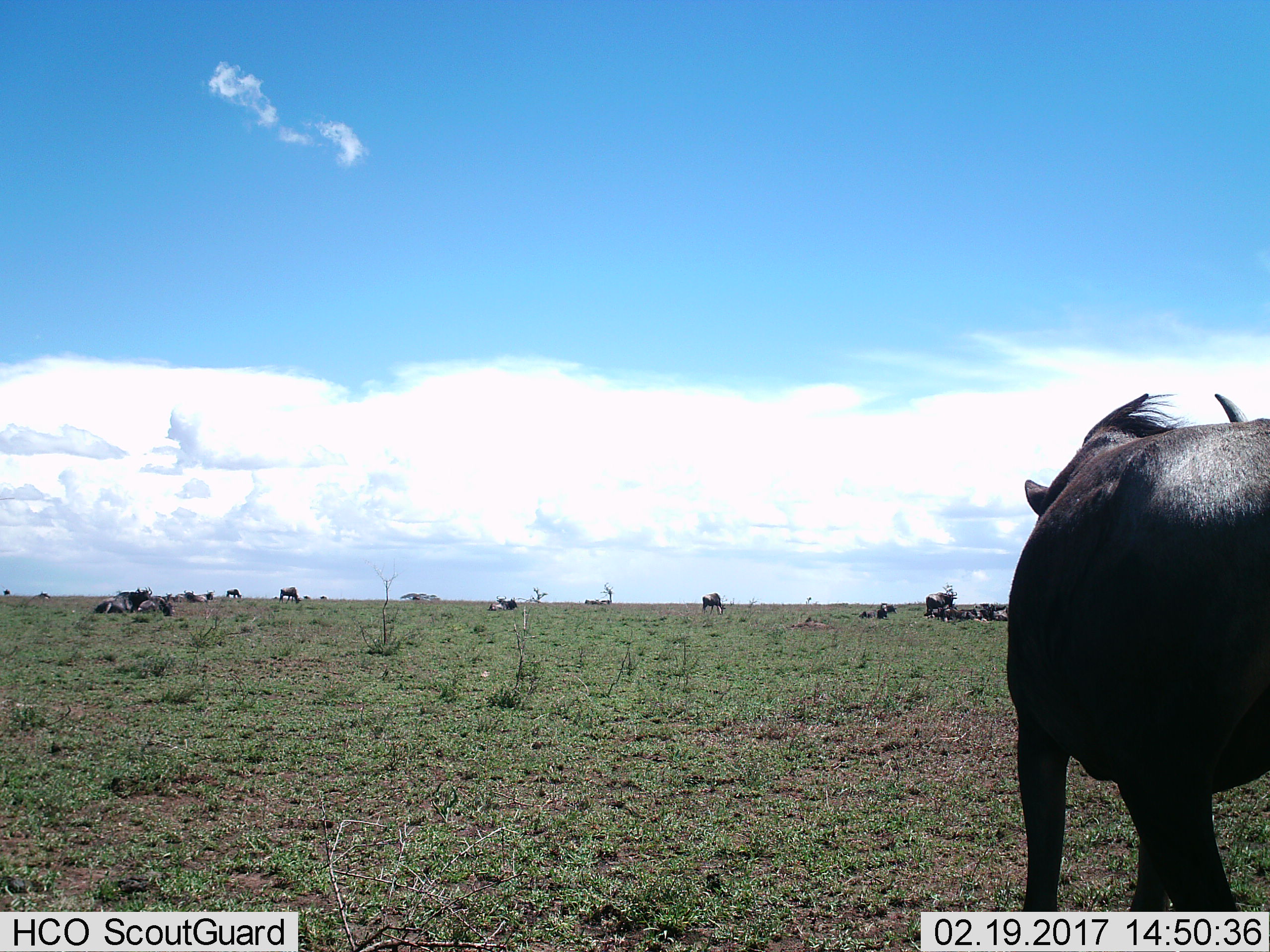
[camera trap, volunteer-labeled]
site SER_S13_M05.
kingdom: Animalia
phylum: Chordata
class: Mammalia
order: Artiodactyla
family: Bovidae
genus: Connochaetes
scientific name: Connochaetes taurinus taurinus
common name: blue wildebeest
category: wildebeestblue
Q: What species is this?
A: Wildebeestblue (blue wildebeest) (Connochaetes taurinus taurinus).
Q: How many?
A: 11-50.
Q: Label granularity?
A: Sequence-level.